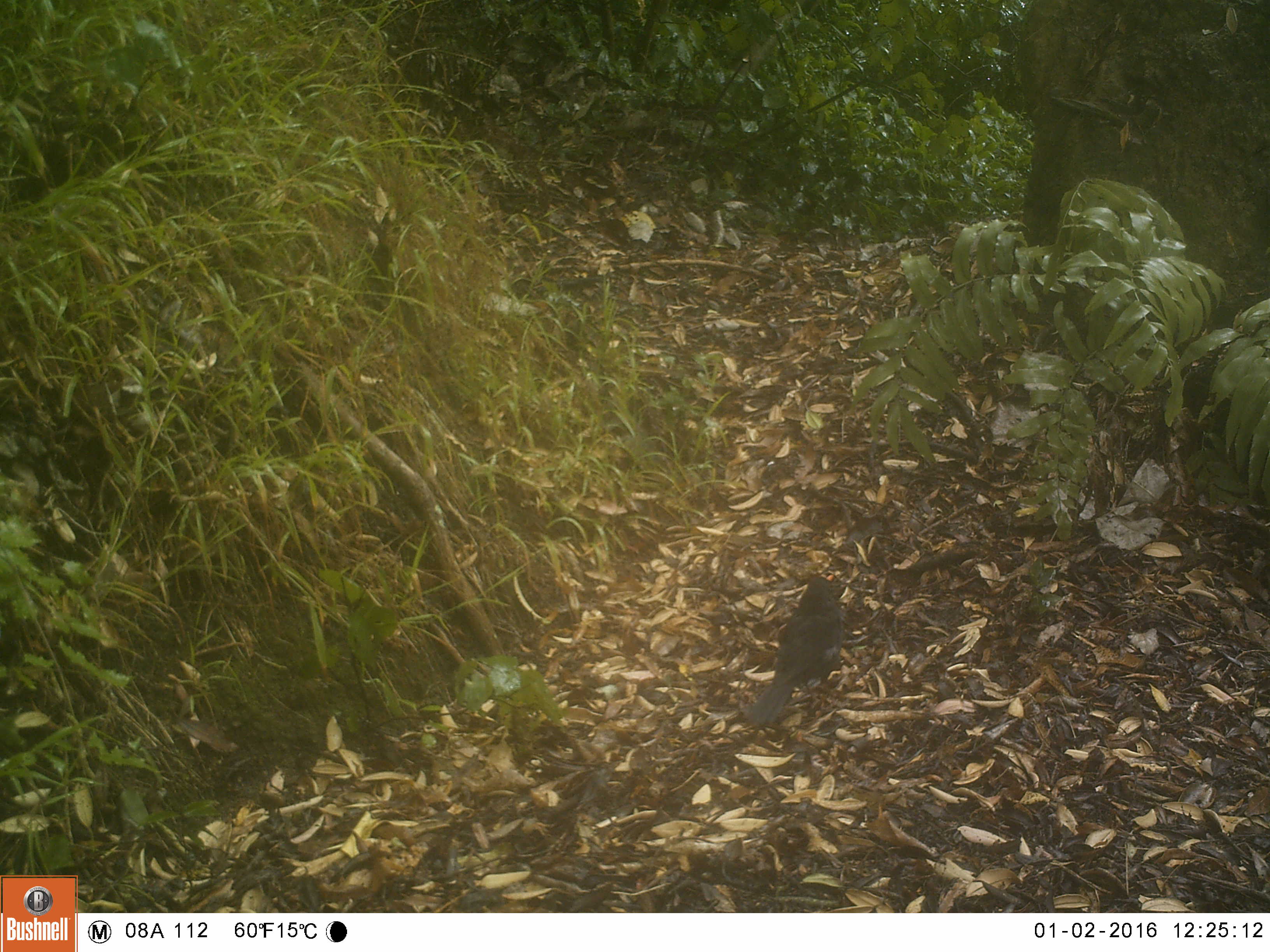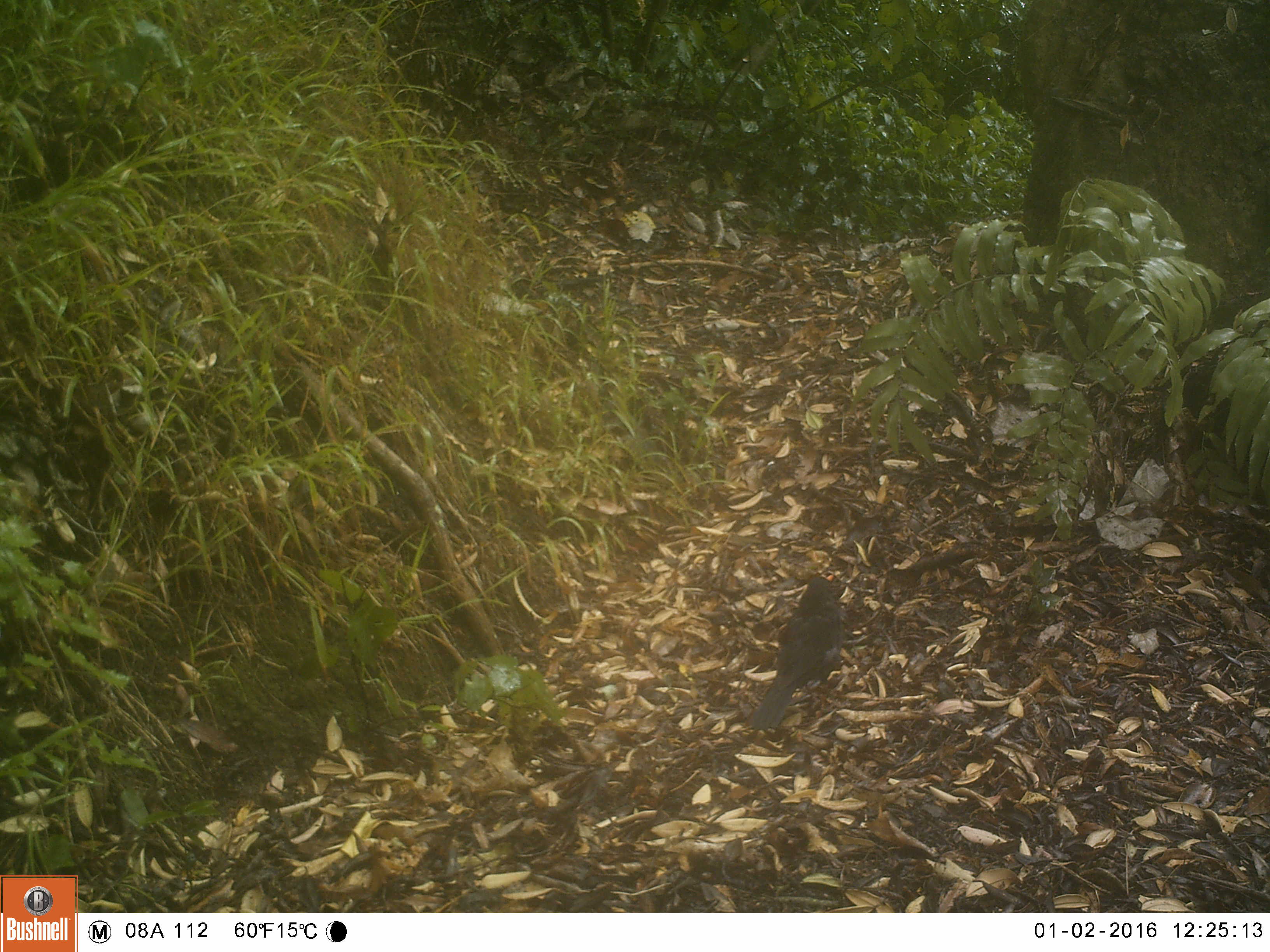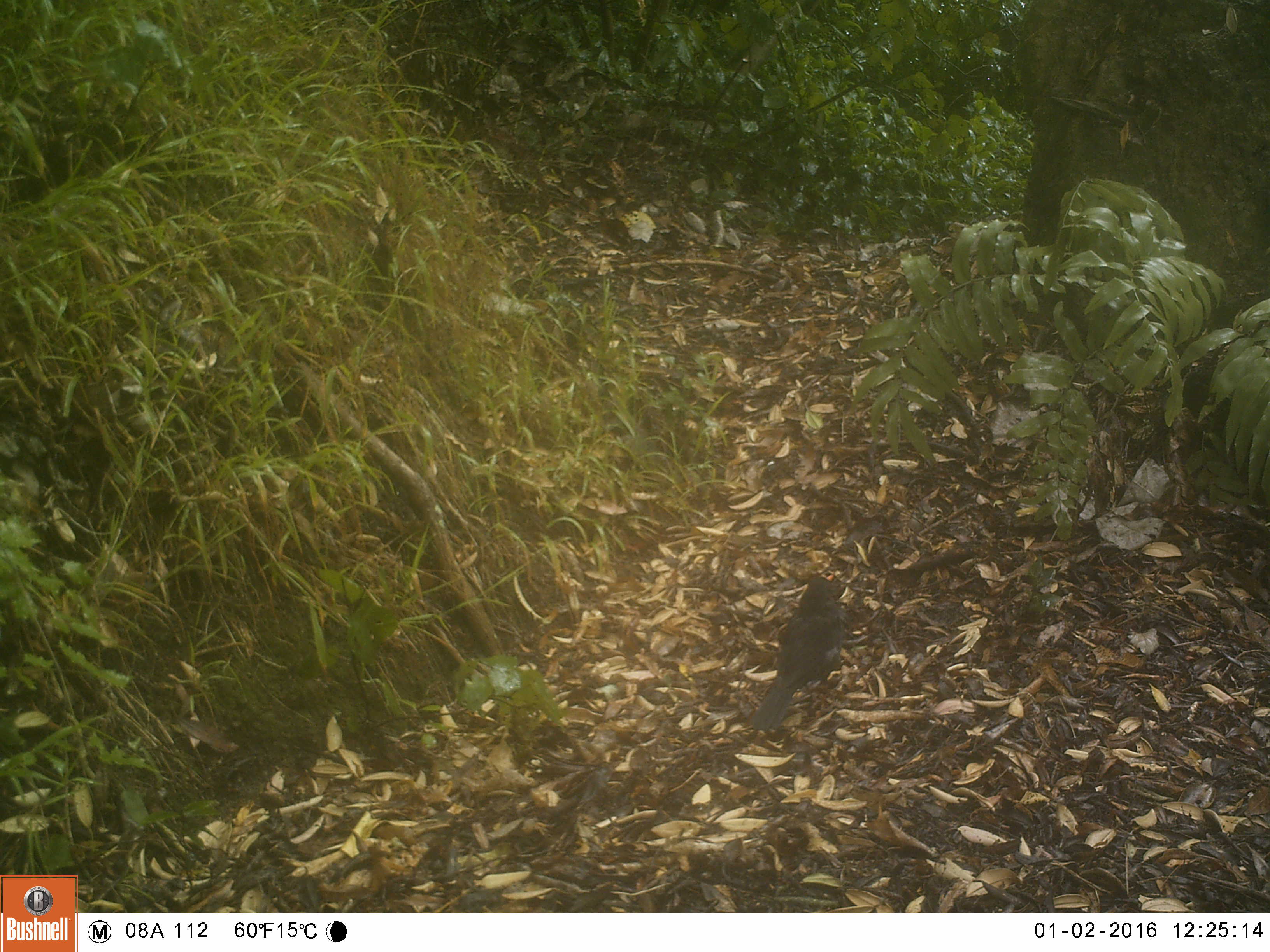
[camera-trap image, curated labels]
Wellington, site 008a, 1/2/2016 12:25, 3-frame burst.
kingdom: Animalia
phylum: Chordata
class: Aves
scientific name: Aves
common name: bird